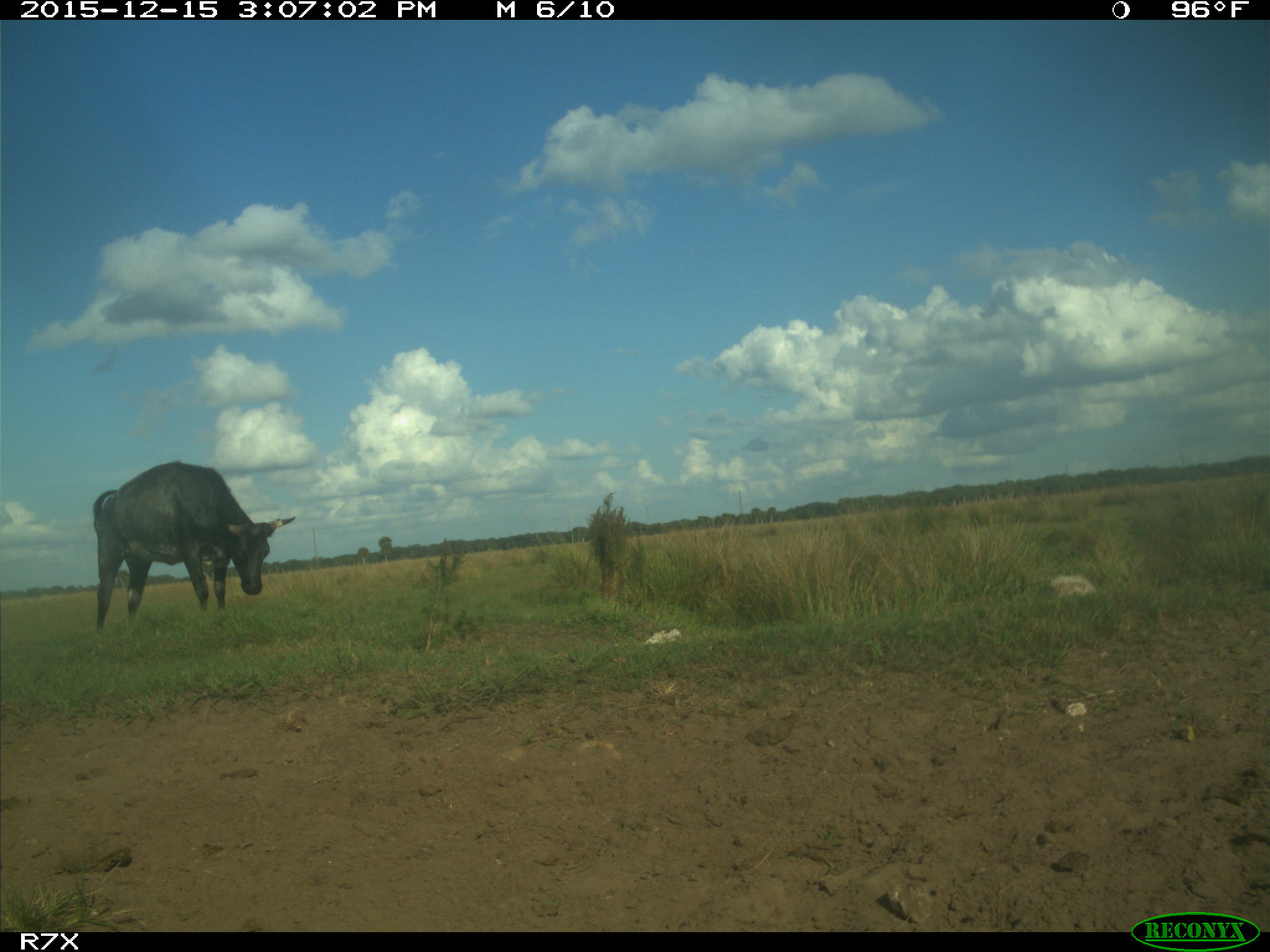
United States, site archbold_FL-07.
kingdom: Animalia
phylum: Chordata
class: Mammalia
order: Artiodactyla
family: Bovidae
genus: Bos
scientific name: Bos taurus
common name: domestic cow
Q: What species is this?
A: Bos taurus (domestic cow).